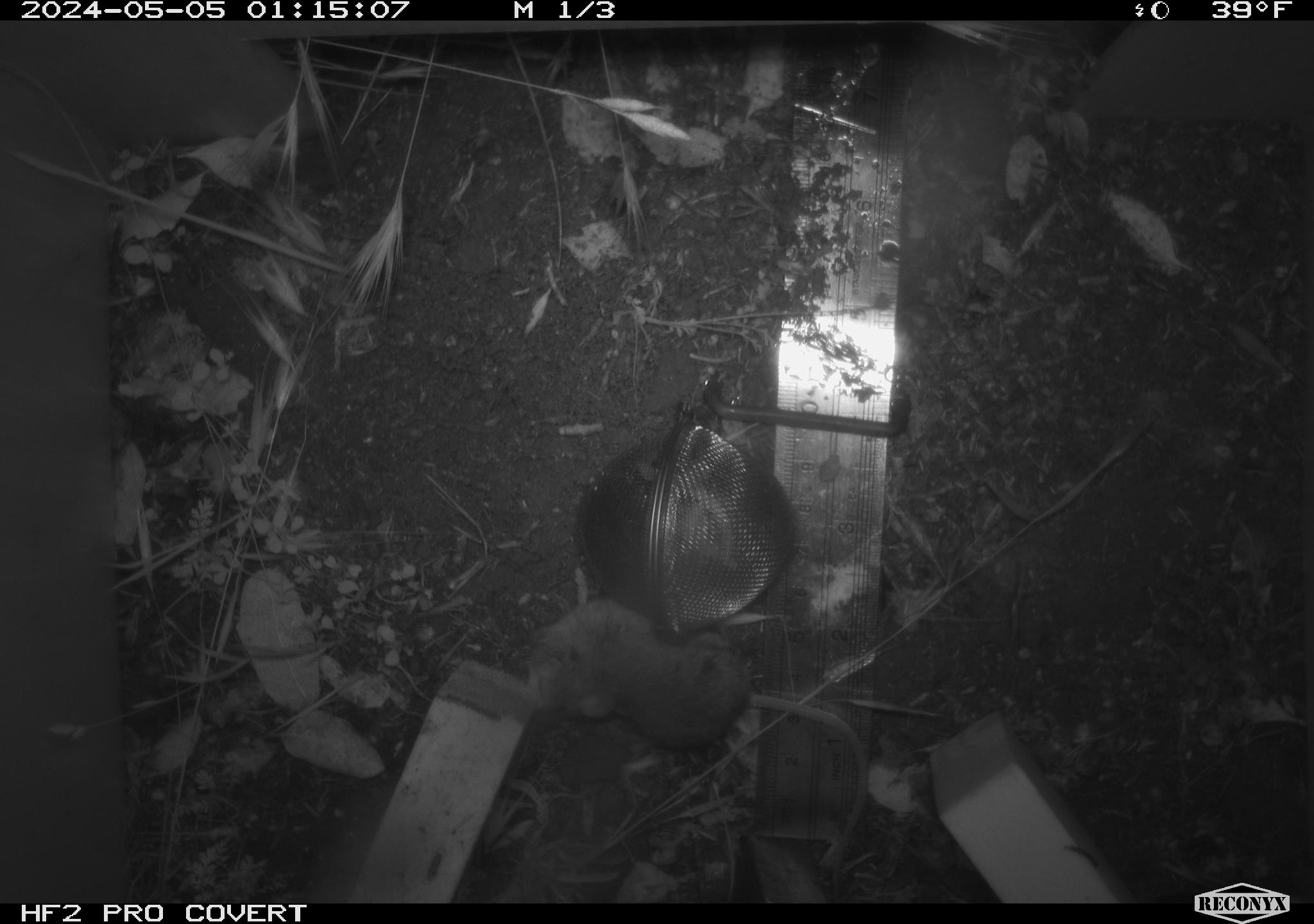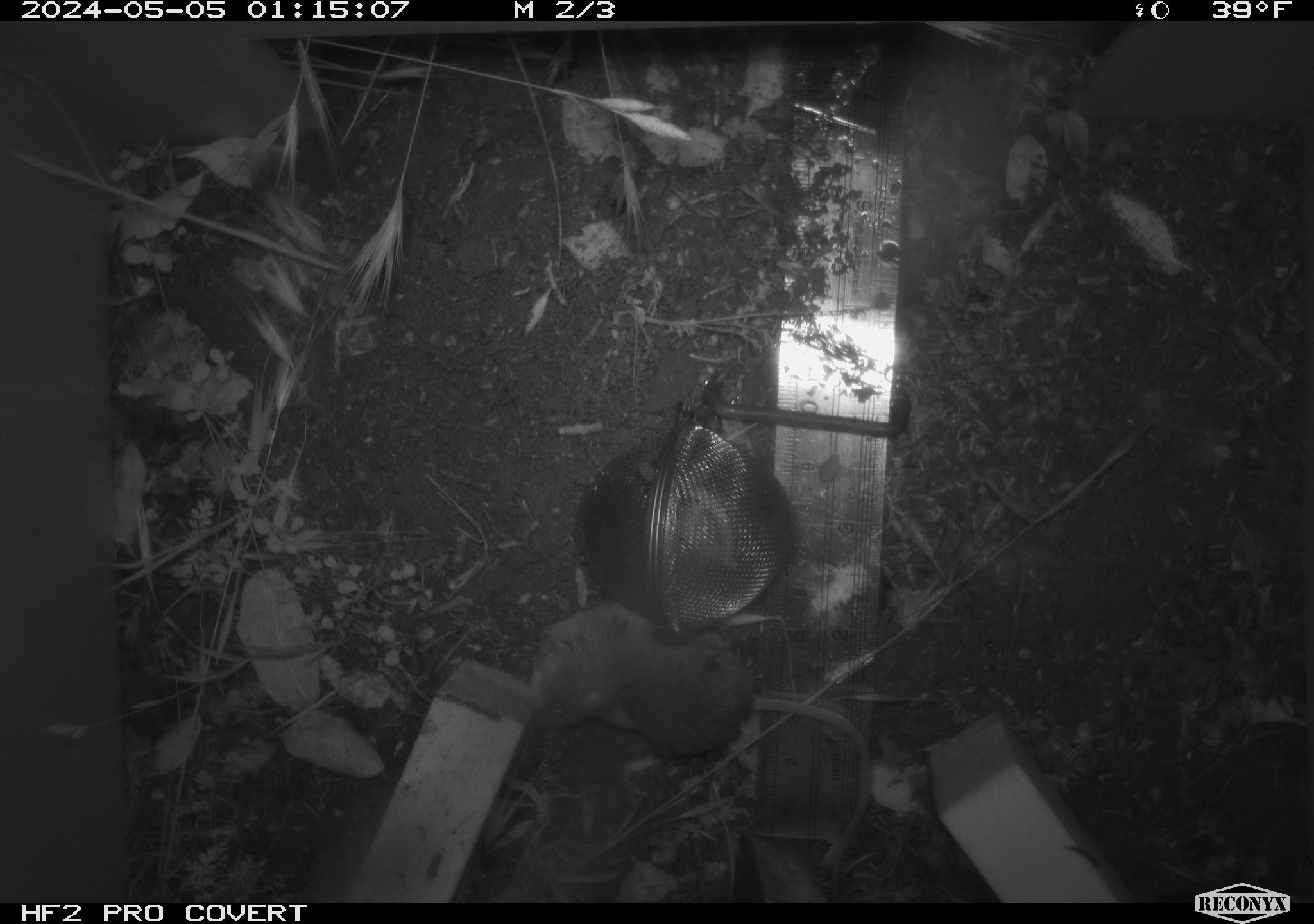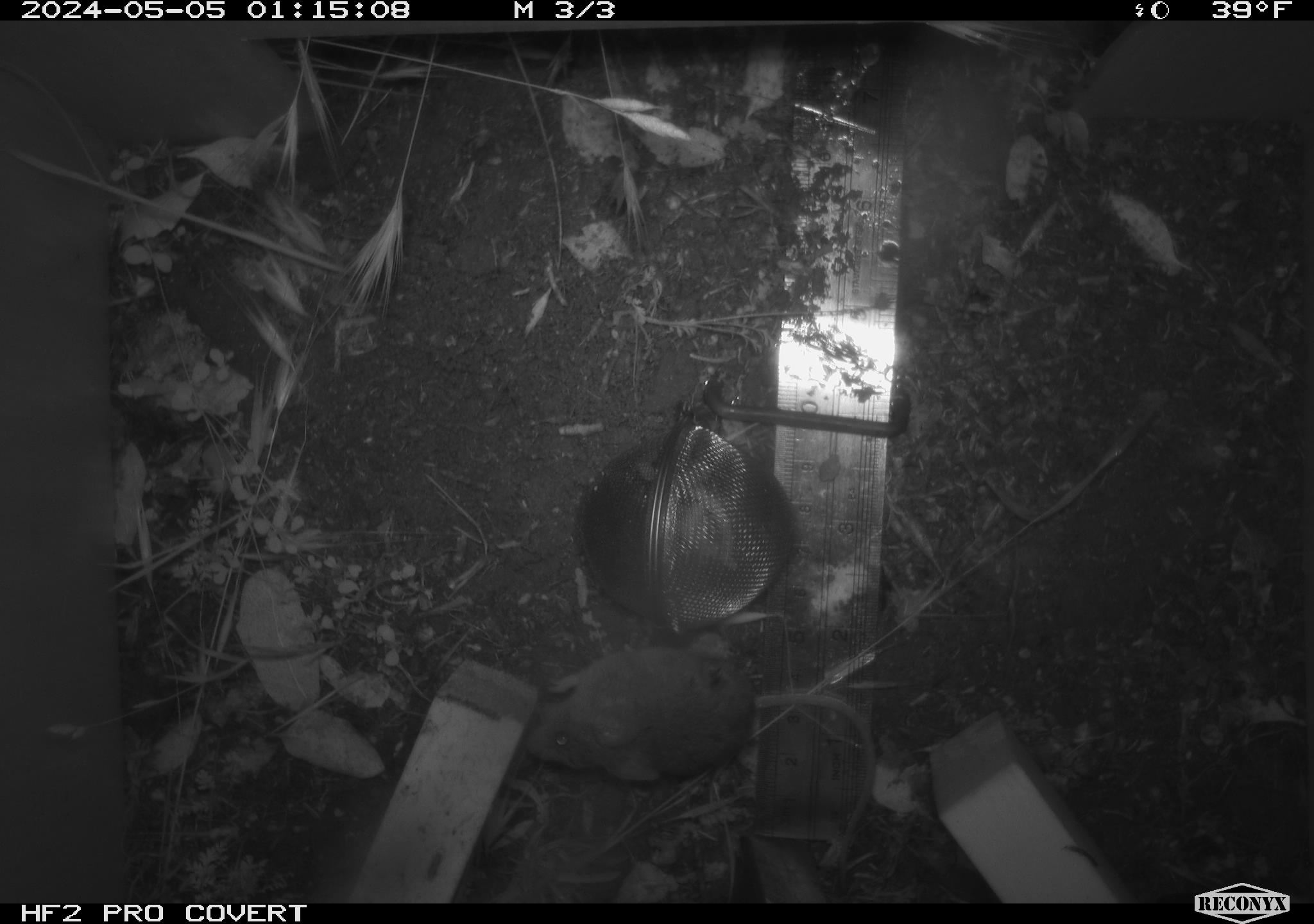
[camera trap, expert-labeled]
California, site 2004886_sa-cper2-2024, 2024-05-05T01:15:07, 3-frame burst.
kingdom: Animalia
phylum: Chordata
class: Mammalia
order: Rodentia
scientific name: Rodentia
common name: rodent